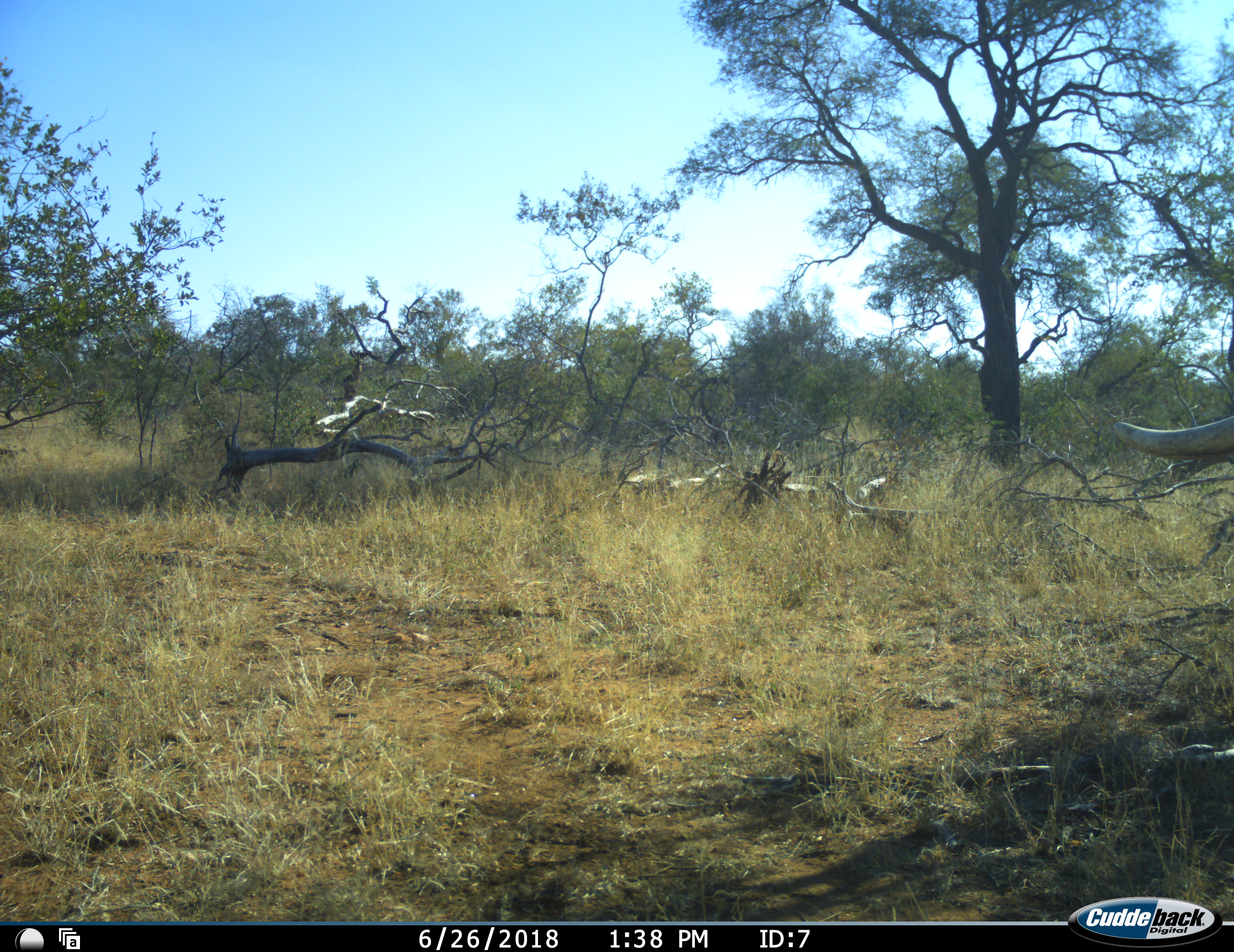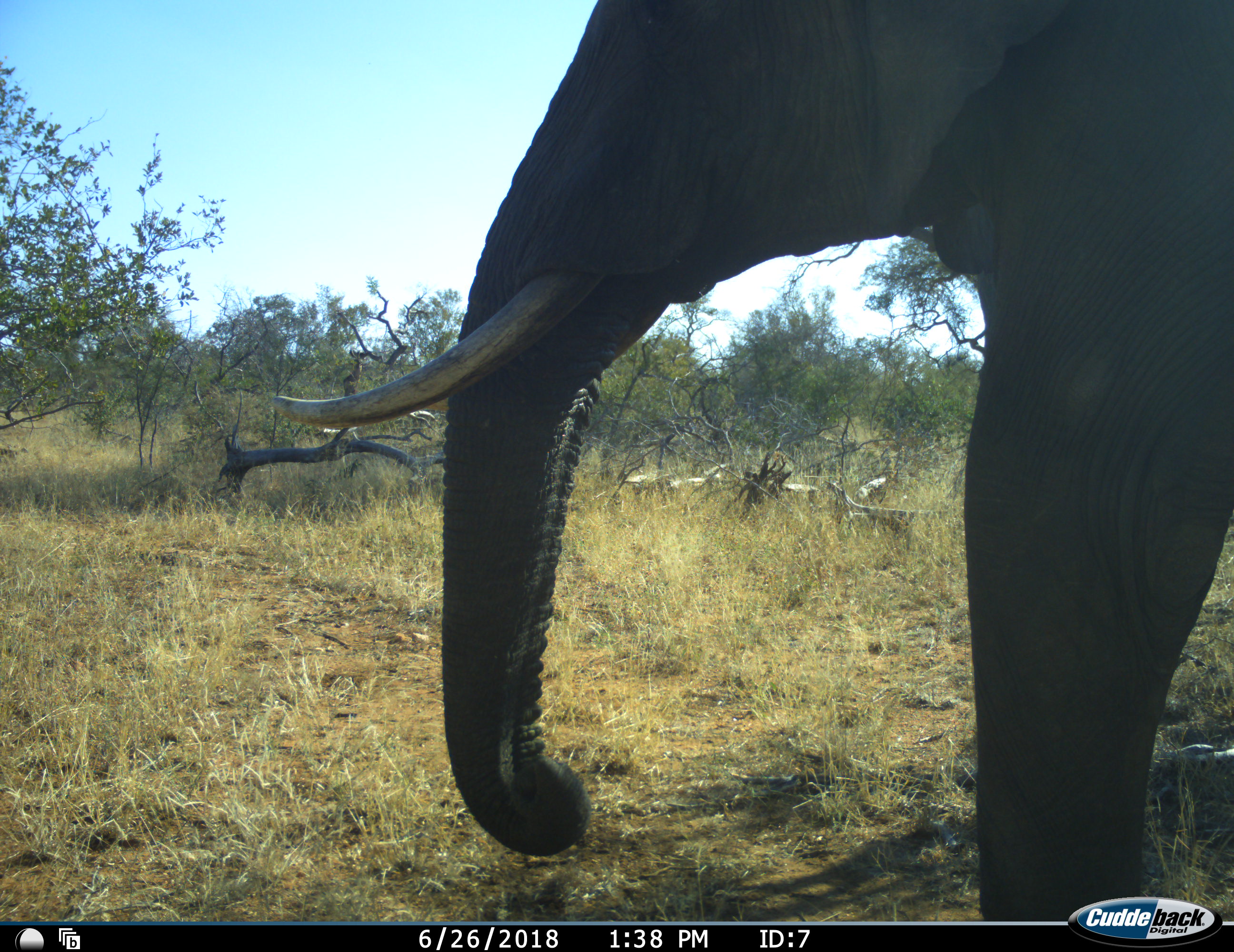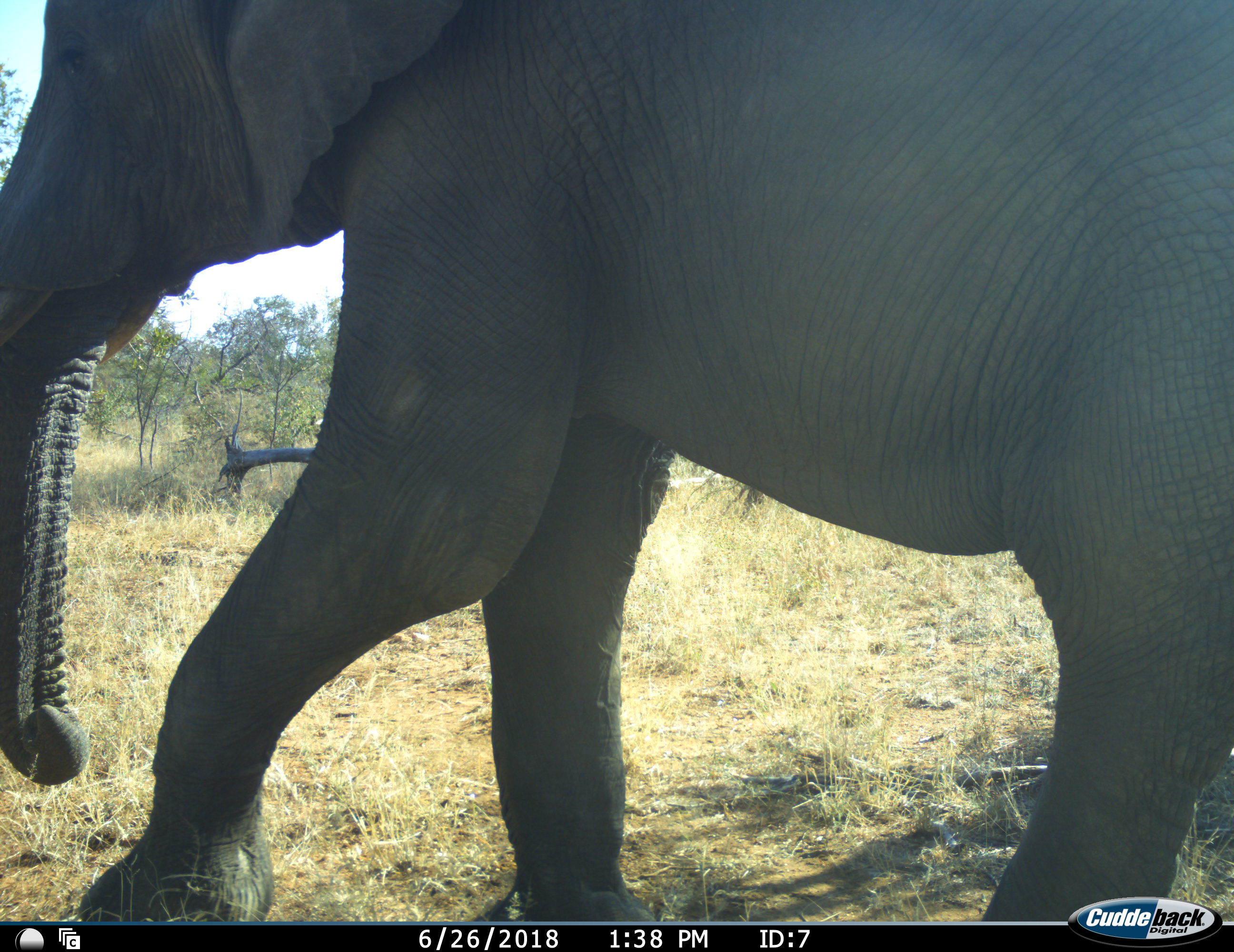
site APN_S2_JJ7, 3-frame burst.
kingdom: Animalia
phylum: Chordata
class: Mammalia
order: Proboscidea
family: Elephantidae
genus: Loxodonta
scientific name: Loxodonta africana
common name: african bush elephant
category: elephant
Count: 1.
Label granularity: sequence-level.